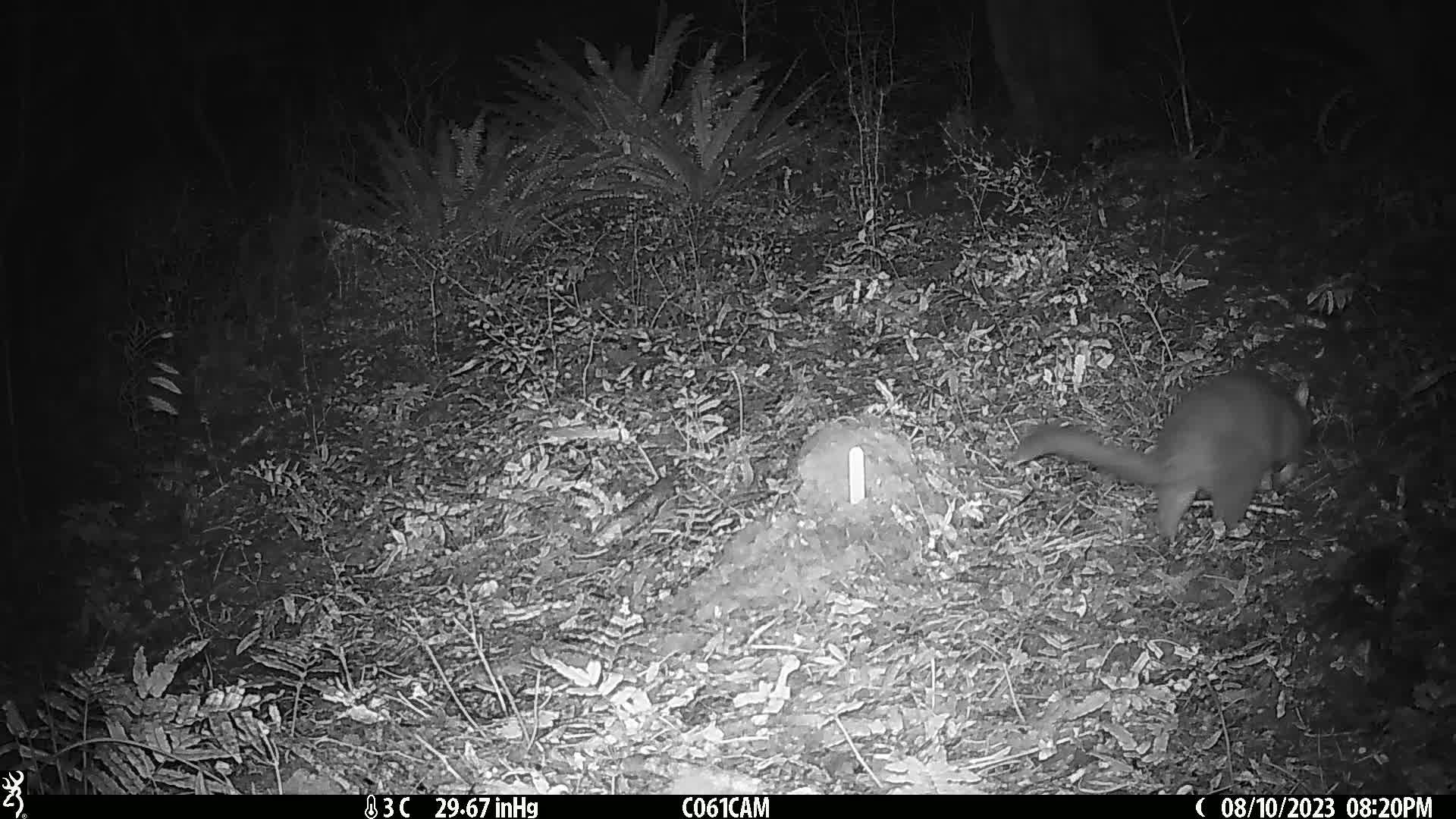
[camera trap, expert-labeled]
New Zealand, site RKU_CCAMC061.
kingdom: Animalia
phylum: Chordata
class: Mammalia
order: Diprotodontia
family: Phalangeridae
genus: Trichosurus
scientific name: Trichosurus vulpecula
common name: common brushtail possum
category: possum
Possum (common brushtail possum) (Trichosurus vulpecula).